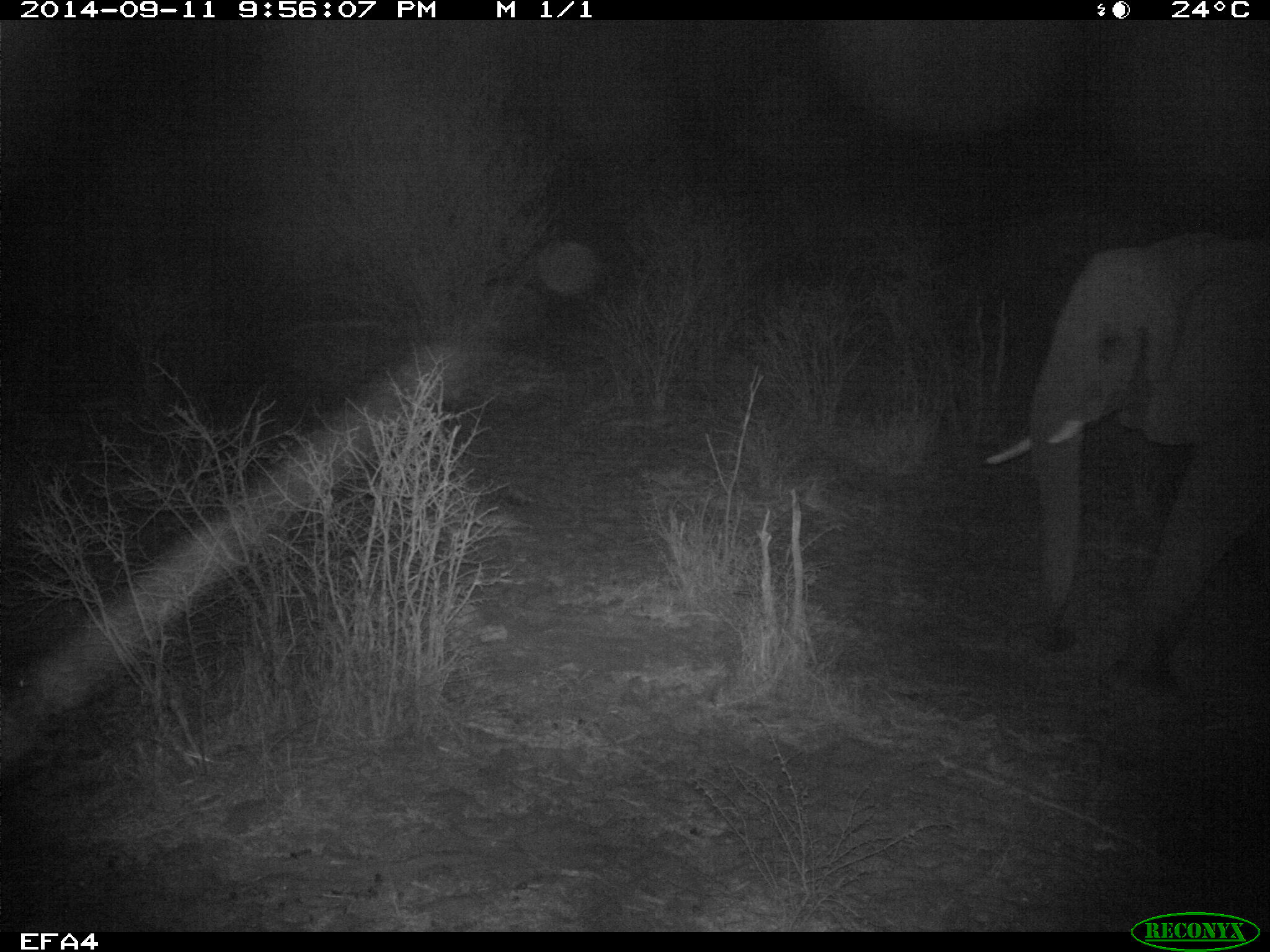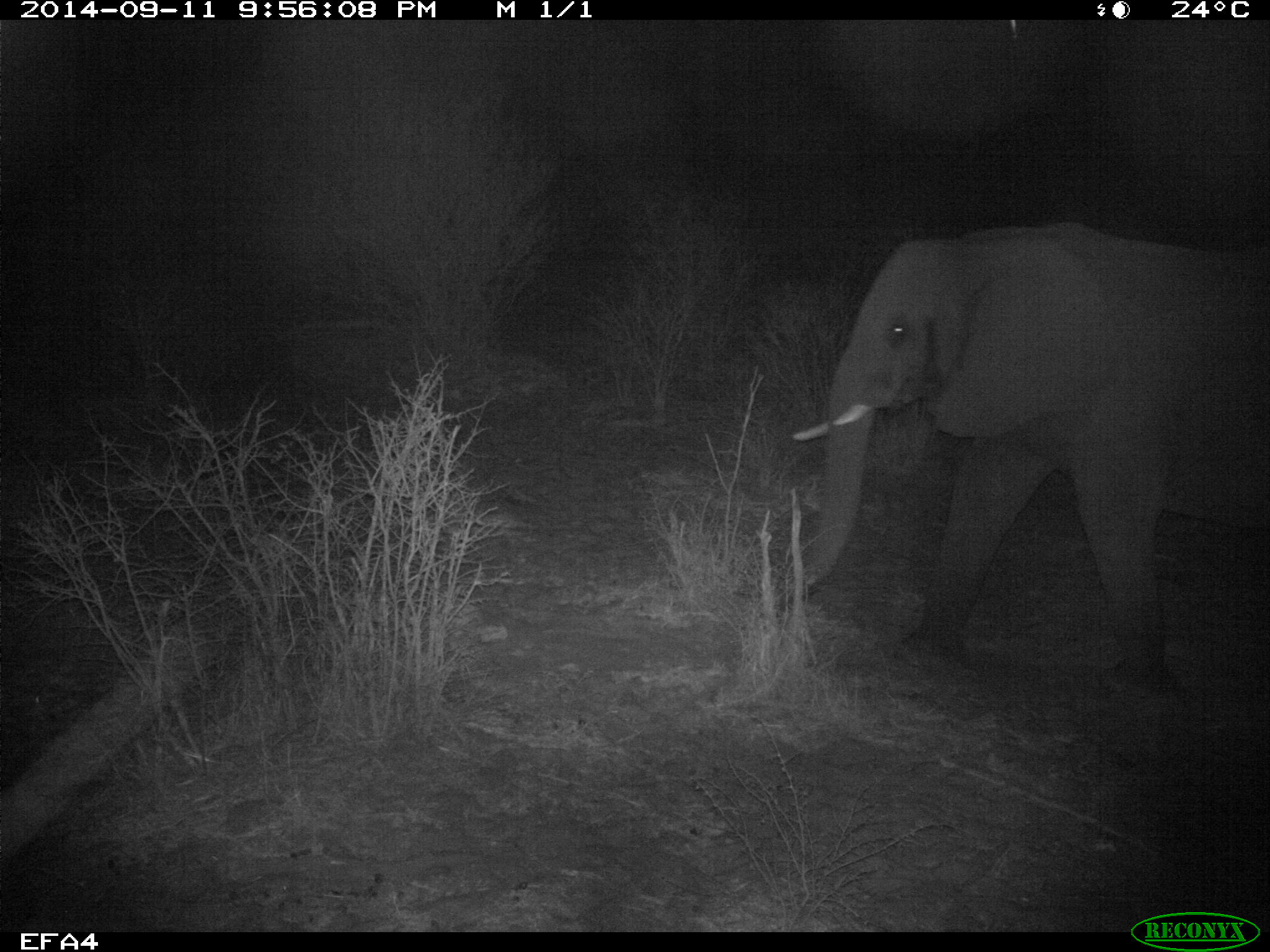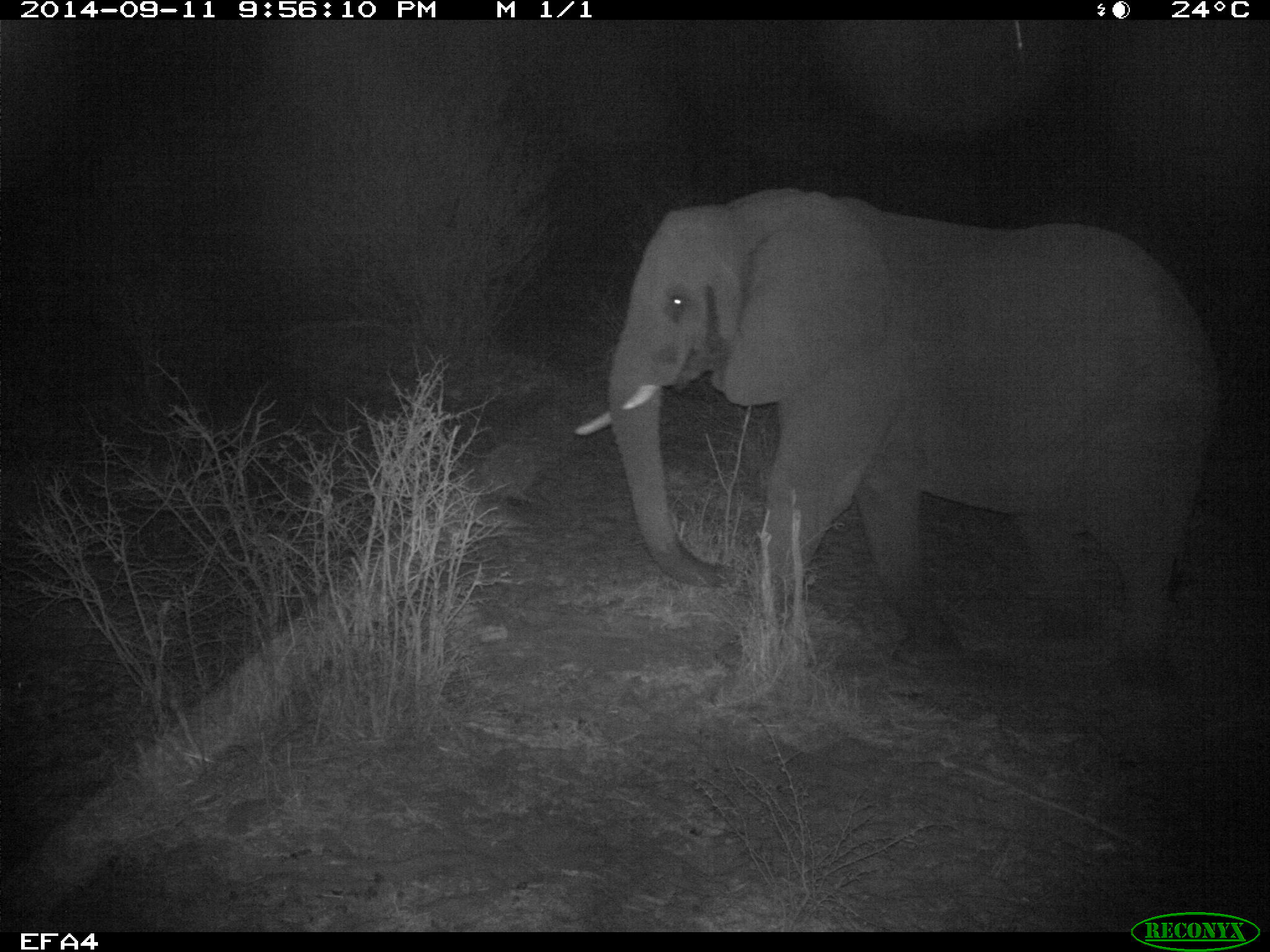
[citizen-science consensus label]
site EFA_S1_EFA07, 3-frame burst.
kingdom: Animalia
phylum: Chordata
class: Mammalia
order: Proboscidea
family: Elephantidae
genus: Loxodonta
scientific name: Loxodonta africana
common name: african bush elephant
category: elephant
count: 1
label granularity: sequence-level